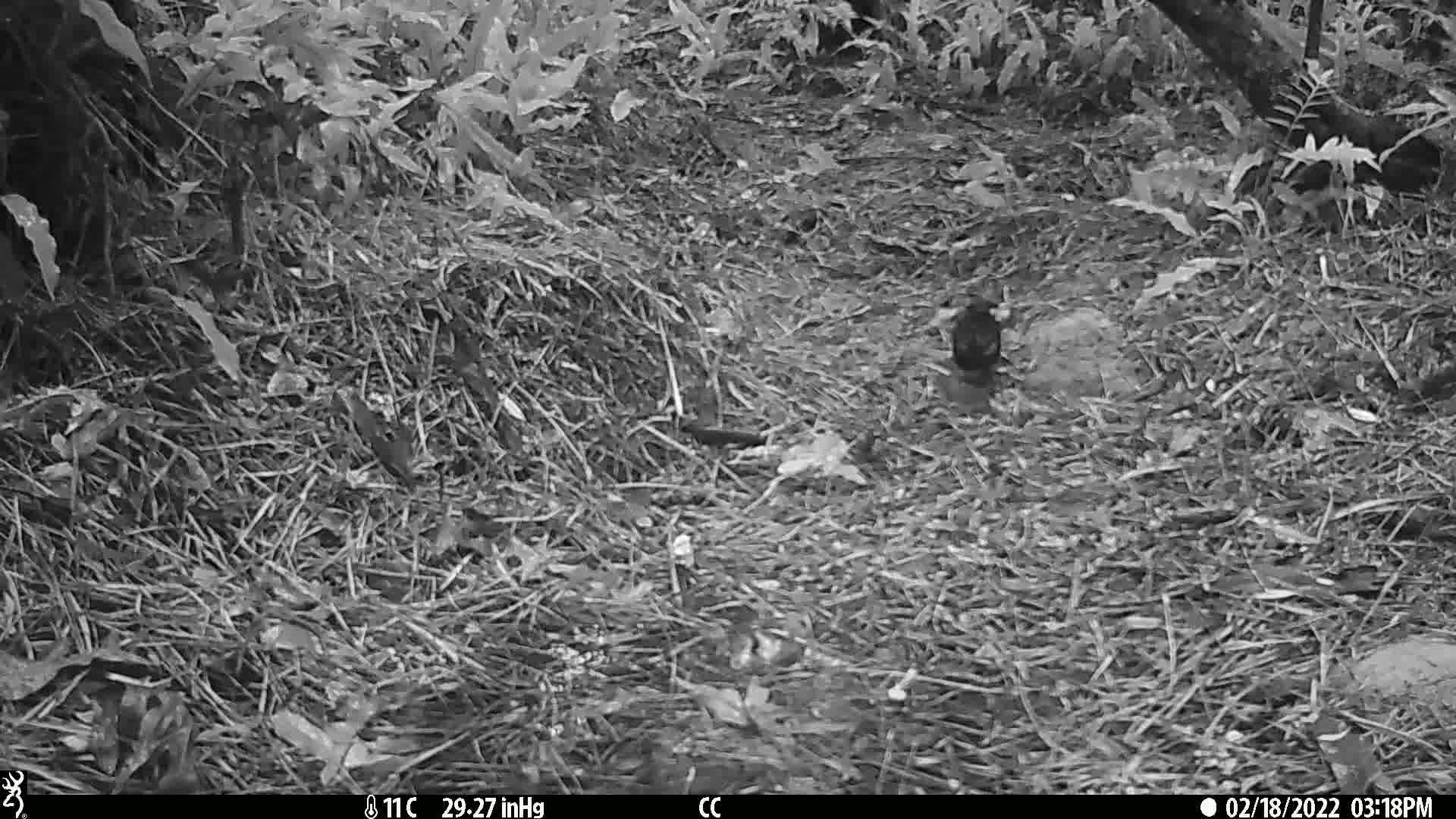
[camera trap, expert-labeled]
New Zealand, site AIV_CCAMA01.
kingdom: Animalia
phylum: Chordata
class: Aves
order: Passeriformes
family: Turdidae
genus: Turdus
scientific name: Turdus merula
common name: eurasian blackbird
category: blackbird